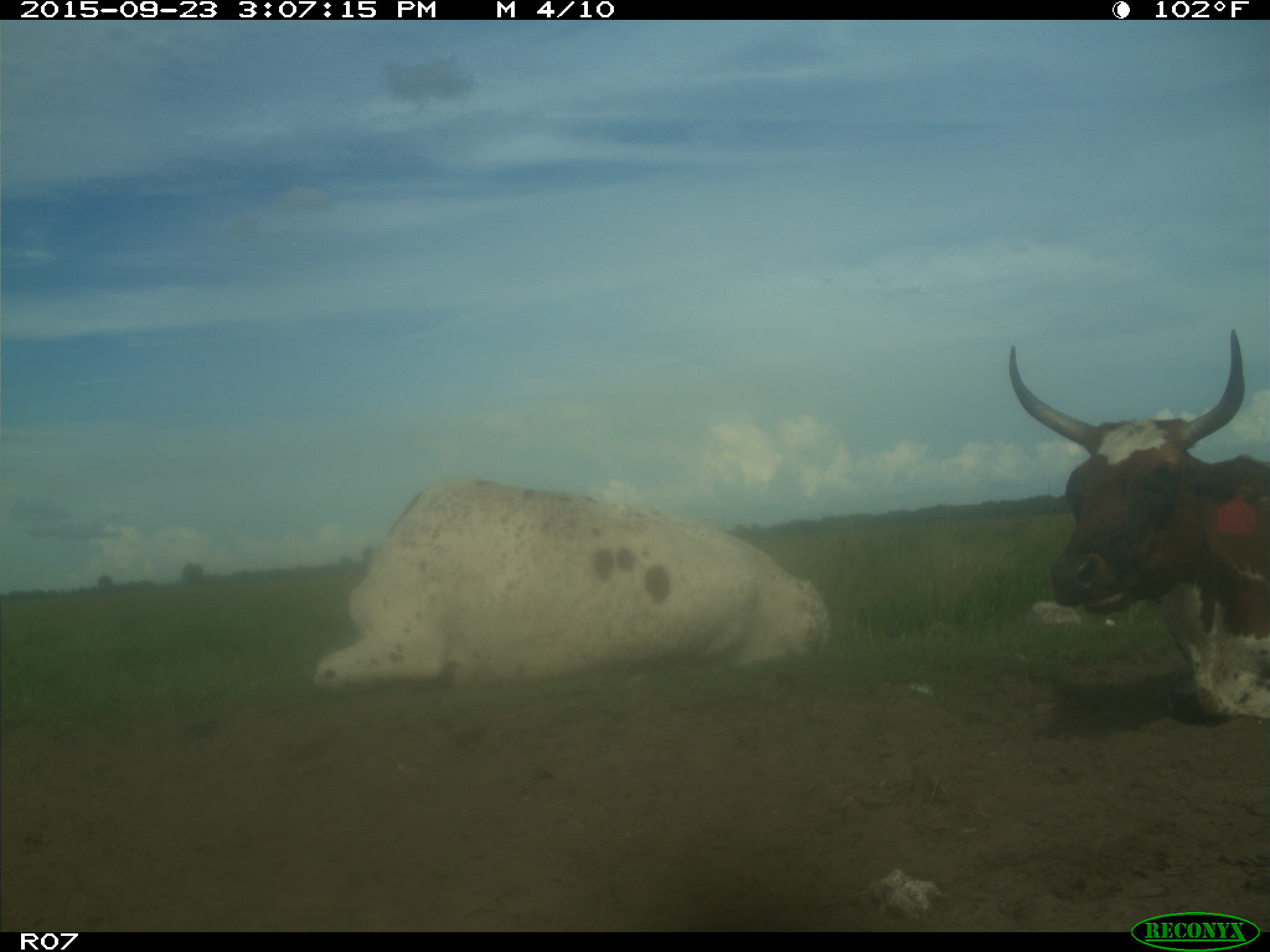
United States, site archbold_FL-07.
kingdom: Animalia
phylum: Chordata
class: Mammalia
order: Artiodactyla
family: Bovidae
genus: Bos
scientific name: Bos taurus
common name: domestic cow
Bos taurus (domestic cow).